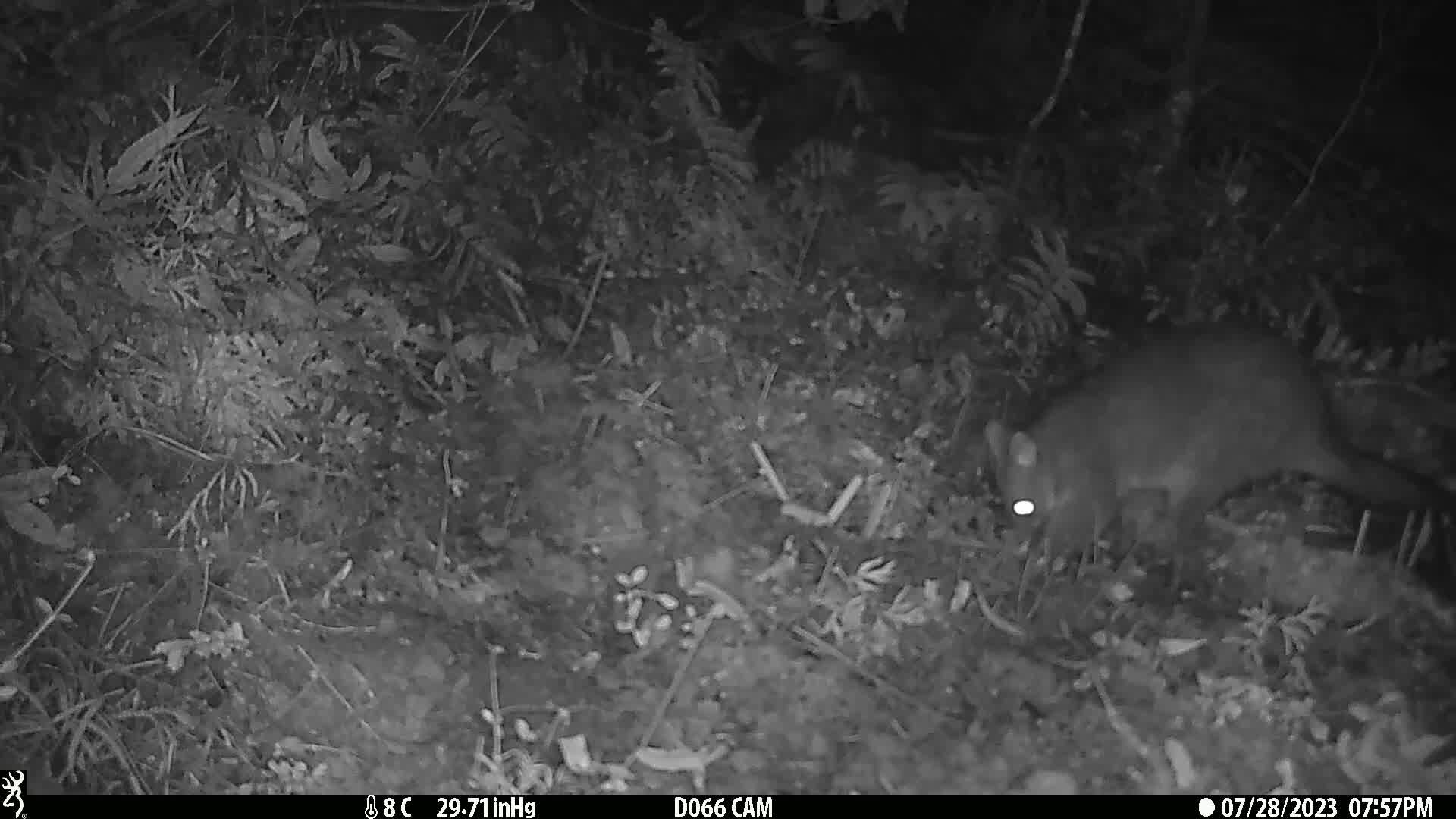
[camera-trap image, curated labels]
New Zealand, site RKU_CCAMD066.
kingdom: Animalia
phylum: Chordata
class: Mammalia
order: Diprotodontia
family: Phalangeridae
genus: Trichosurus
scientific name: Trichosurus vulpecula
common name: common brushtail possum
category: possum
Possum (common brushtail possum) (Trichosurus vulpecula).